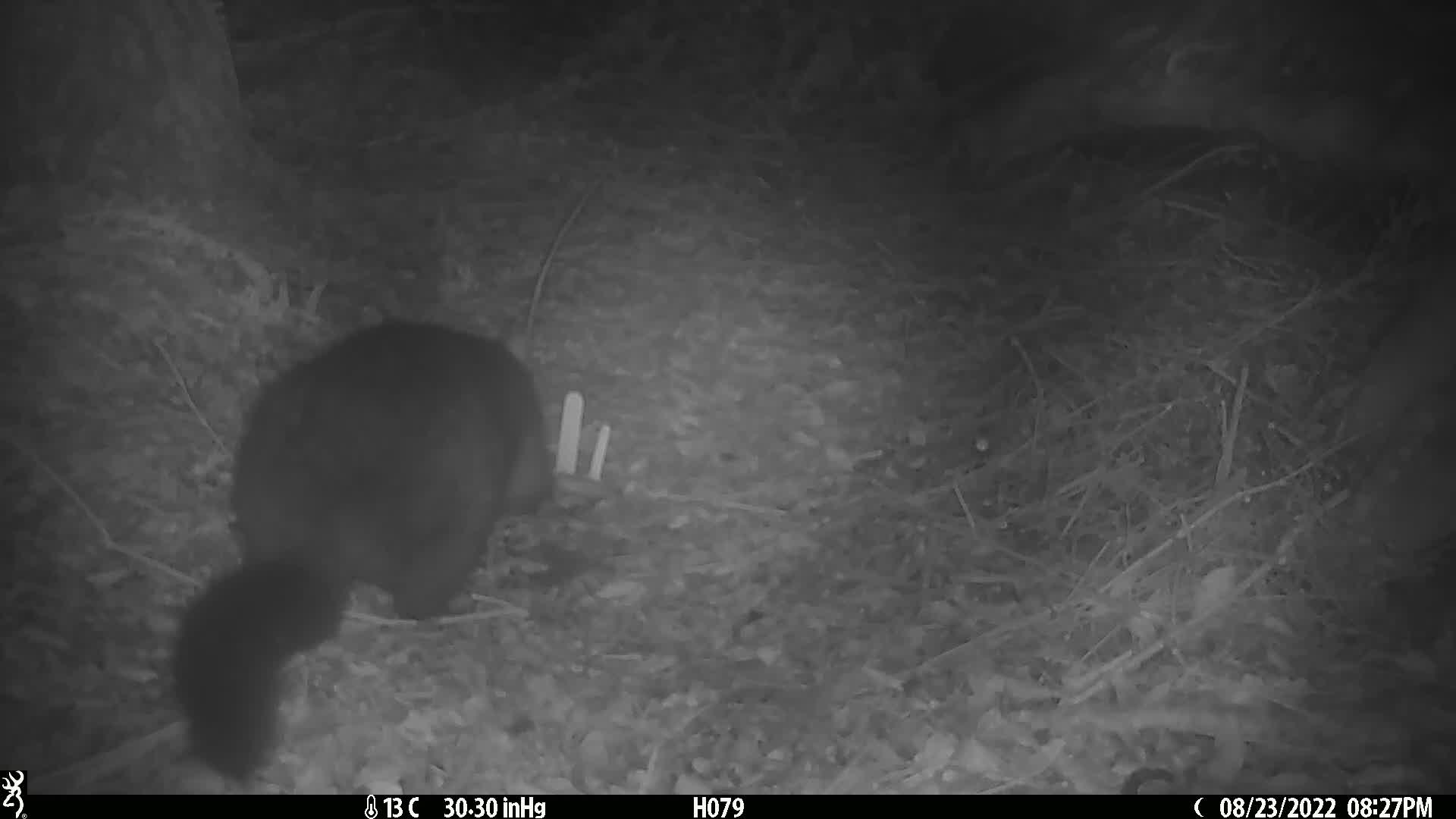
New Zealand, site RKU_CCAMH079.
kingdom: Animalia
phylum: Chordata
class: Mammalia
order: Diprotodontia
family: Phalangeridae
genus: Trichosurus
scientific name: Trichosurus vulpecula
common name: common brushtail possum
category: possum